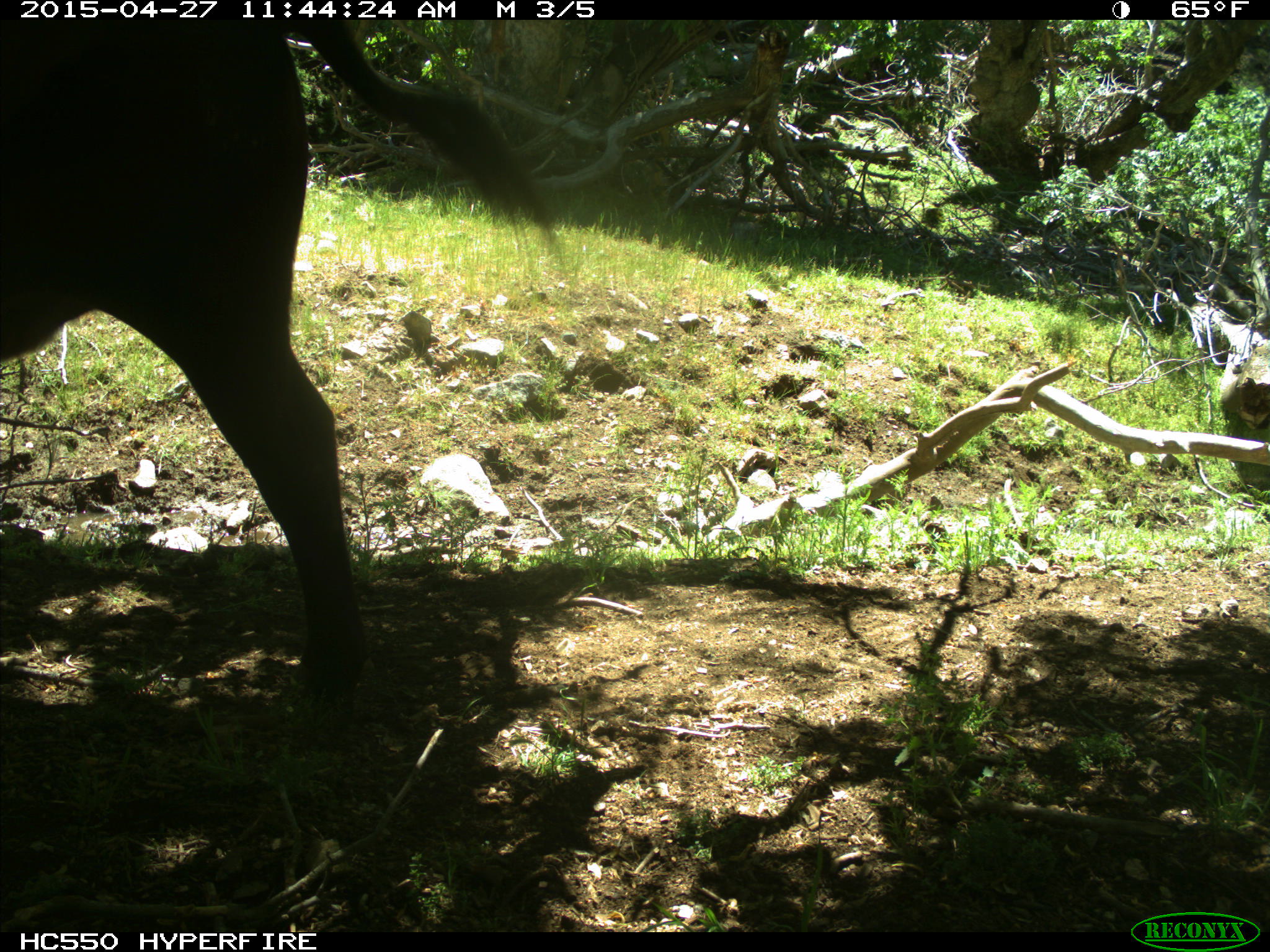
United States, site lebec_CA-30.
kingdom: Animalia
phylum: Chordata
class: Mammalia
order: Artiodactyla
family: Bovidae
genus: Bos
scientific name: Bos taurus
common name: domestic cow